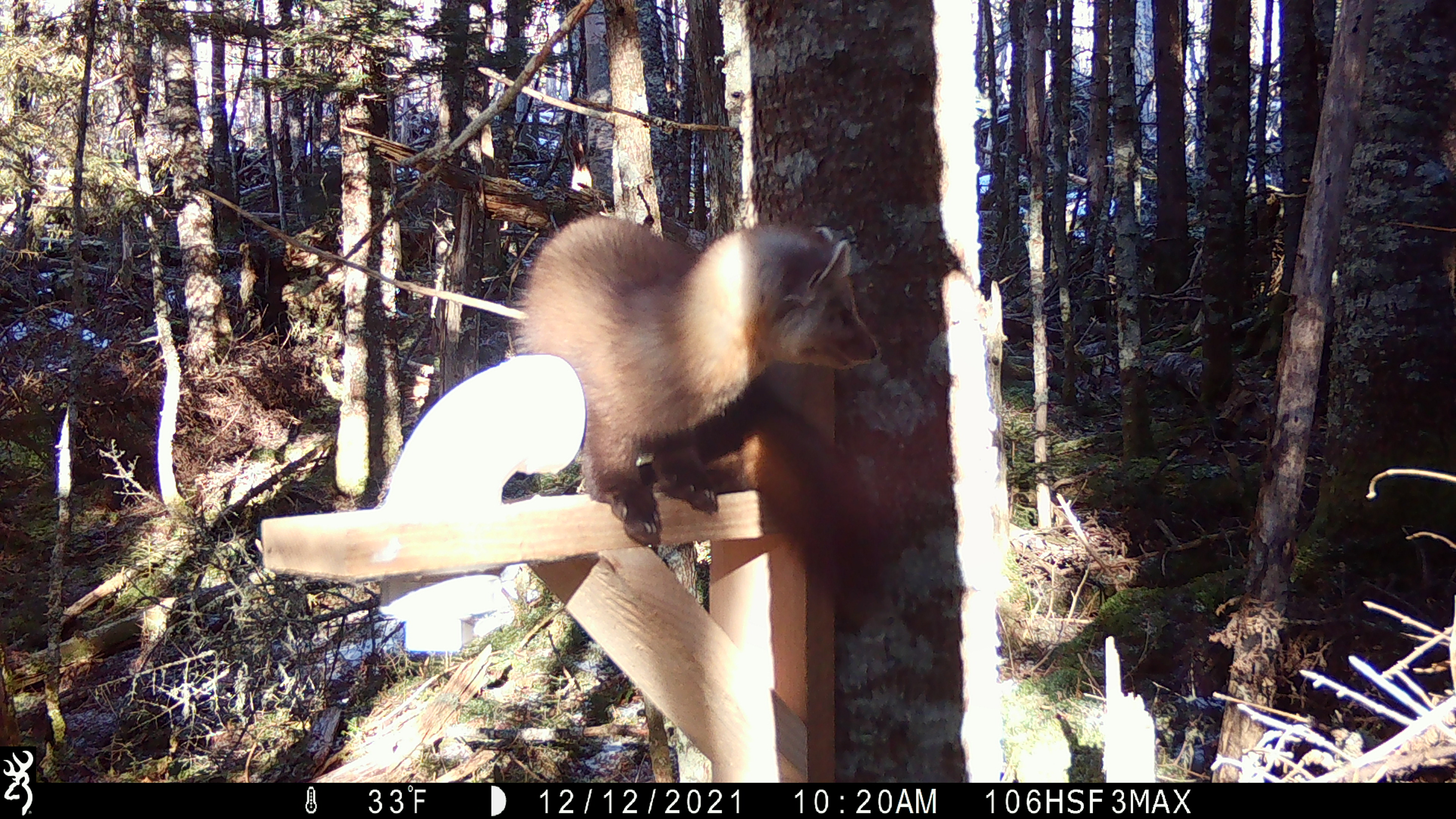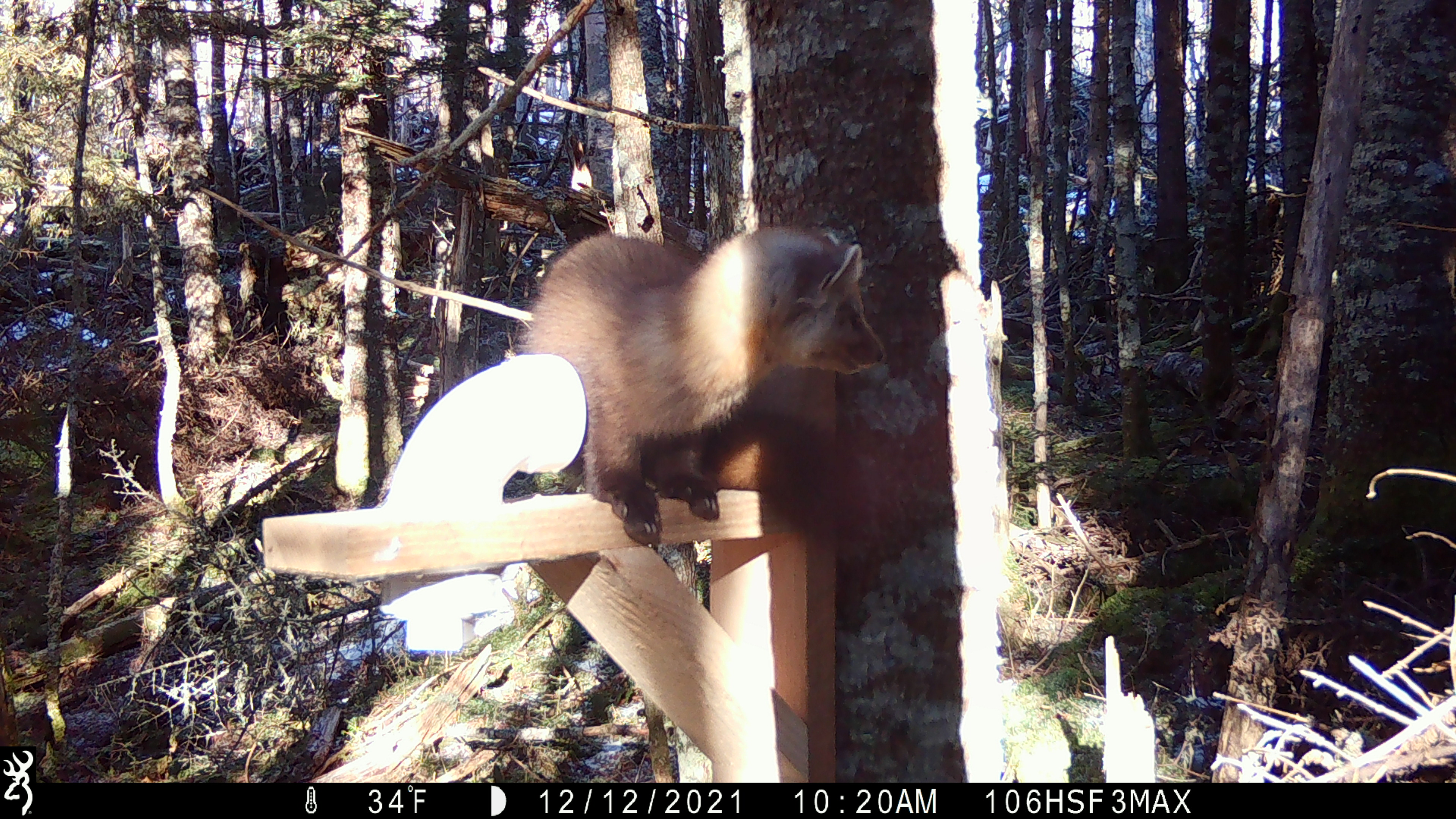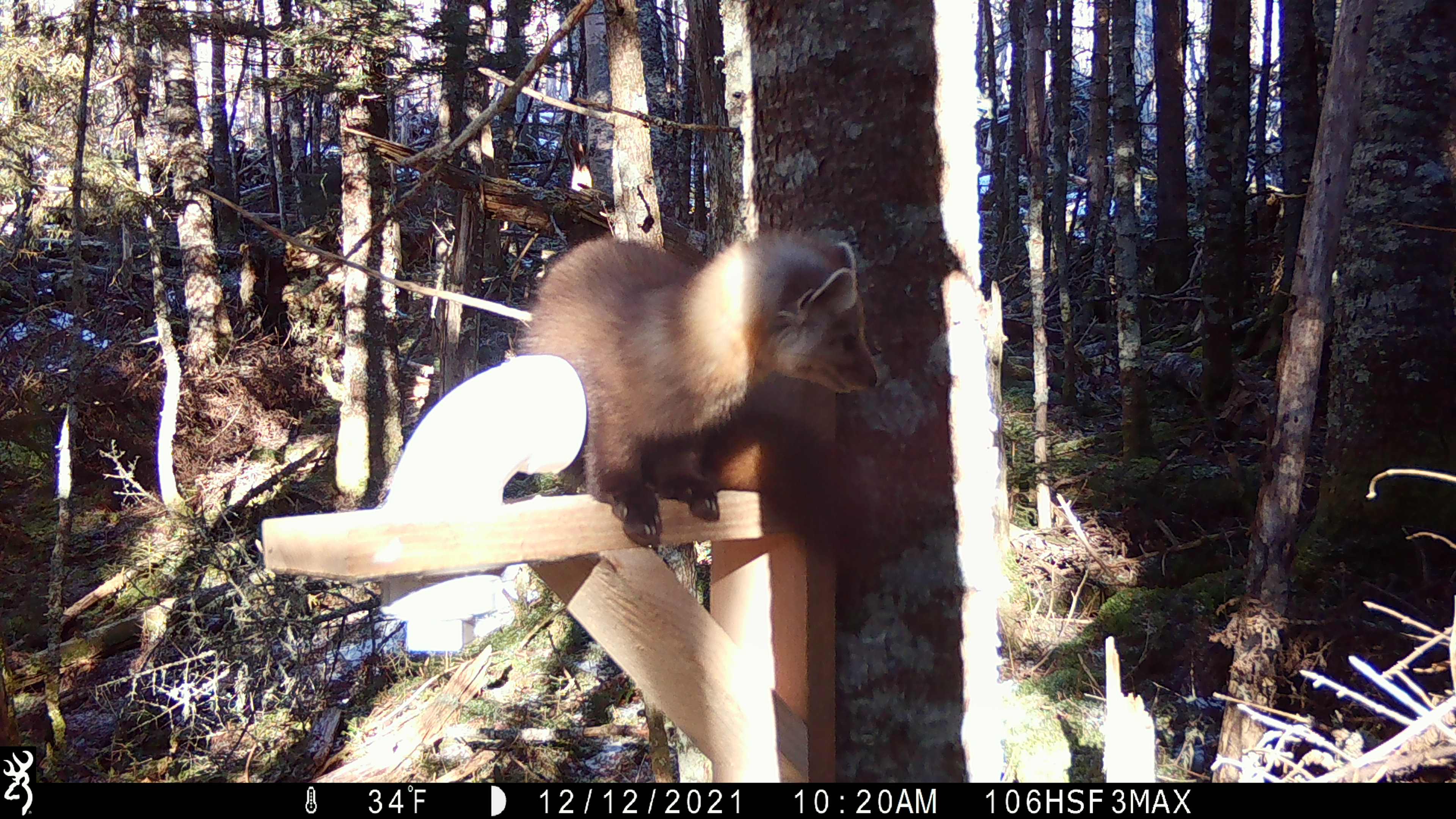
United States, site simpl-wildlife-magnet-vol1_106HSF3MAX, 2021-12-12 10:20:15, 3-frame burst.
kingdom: Animalia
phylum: Chordata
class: Mammalia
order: Carnivora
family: Mustelidae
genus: Martes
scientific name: Martes americana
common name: american marten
American marten (Martes americana).